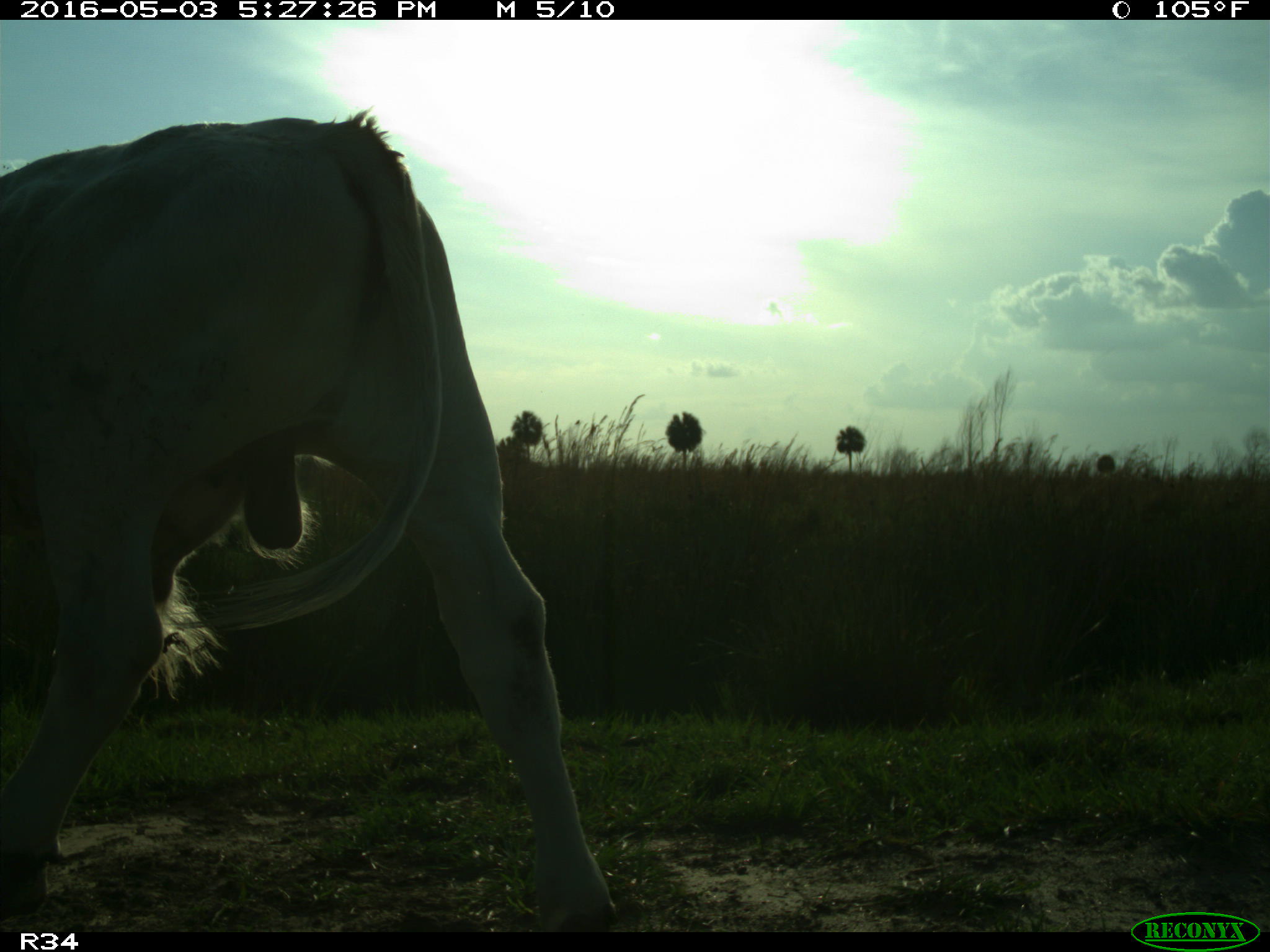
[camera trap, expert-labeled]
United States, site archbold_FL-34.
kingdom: Animalia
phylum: Chordata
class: Mammalia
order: Artiodactyla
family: Bovidae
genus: Bos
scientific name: Bos taurus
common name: domestic cow